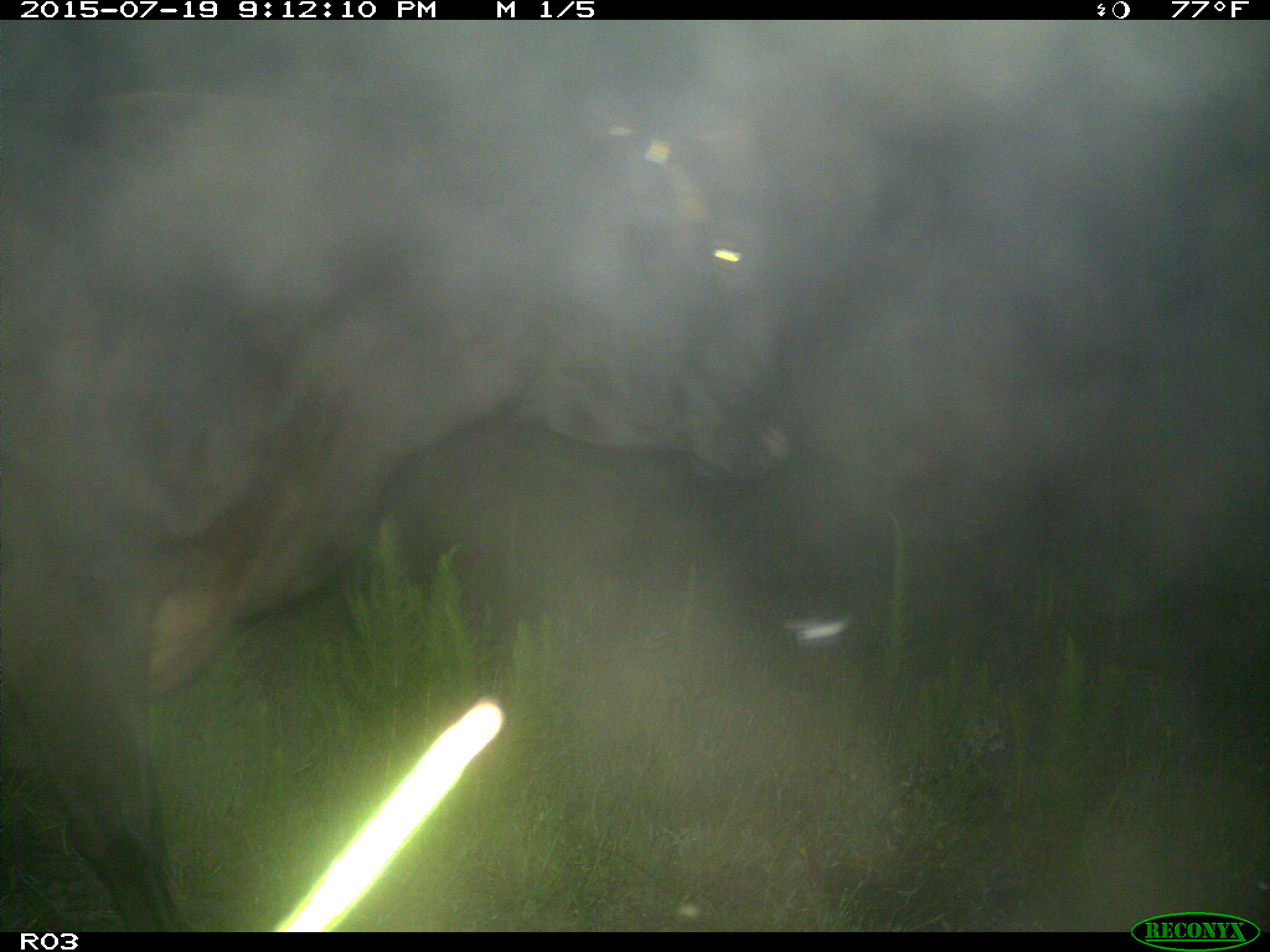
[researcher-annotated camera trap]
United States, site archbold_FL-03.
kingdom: Animalia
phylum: Chordata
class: Mammalia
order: Artiodactyla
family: Bovidae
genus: Bos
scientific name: Bos taurus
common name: domestic cow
Bos taurus (domestic cow).